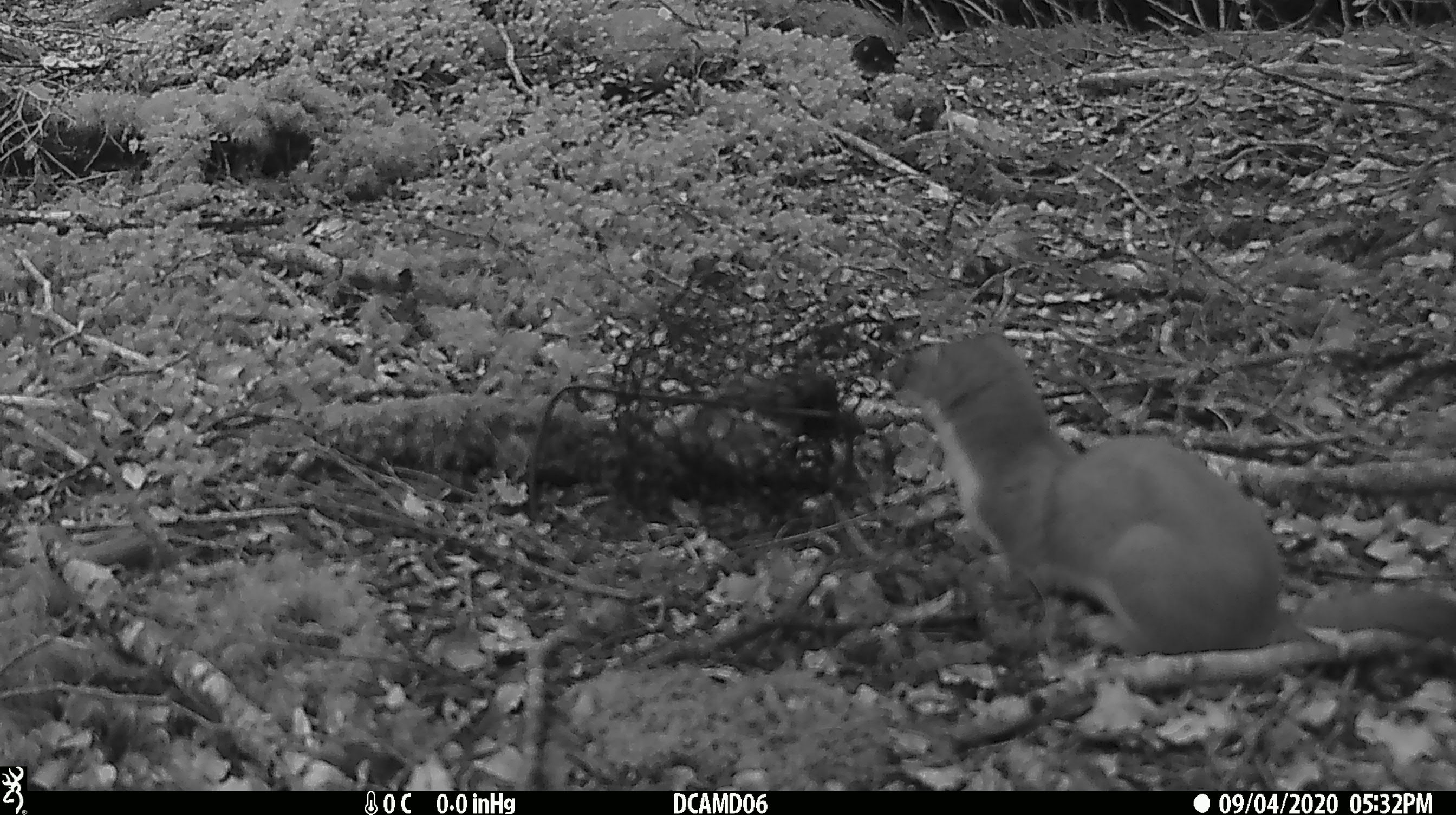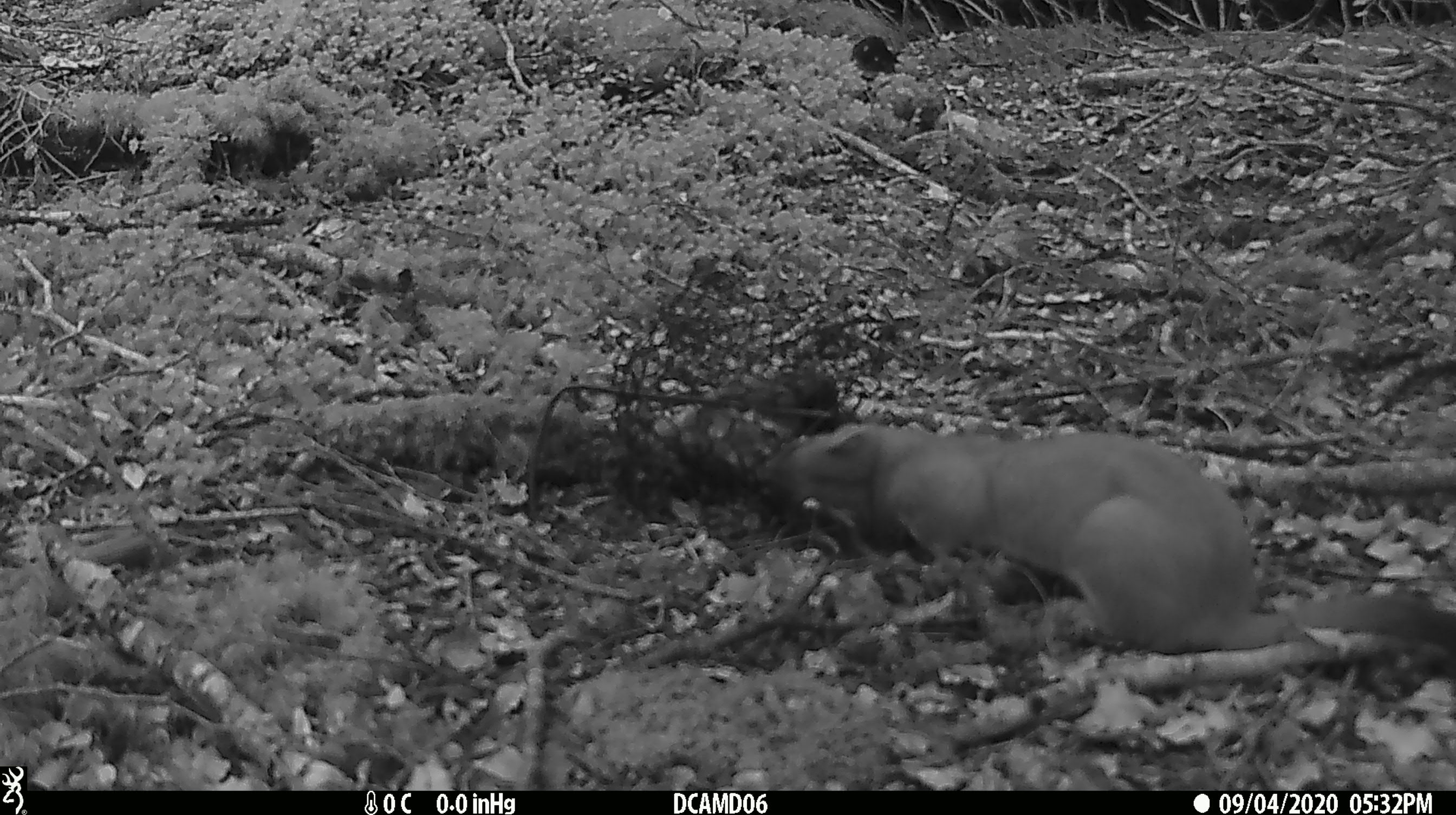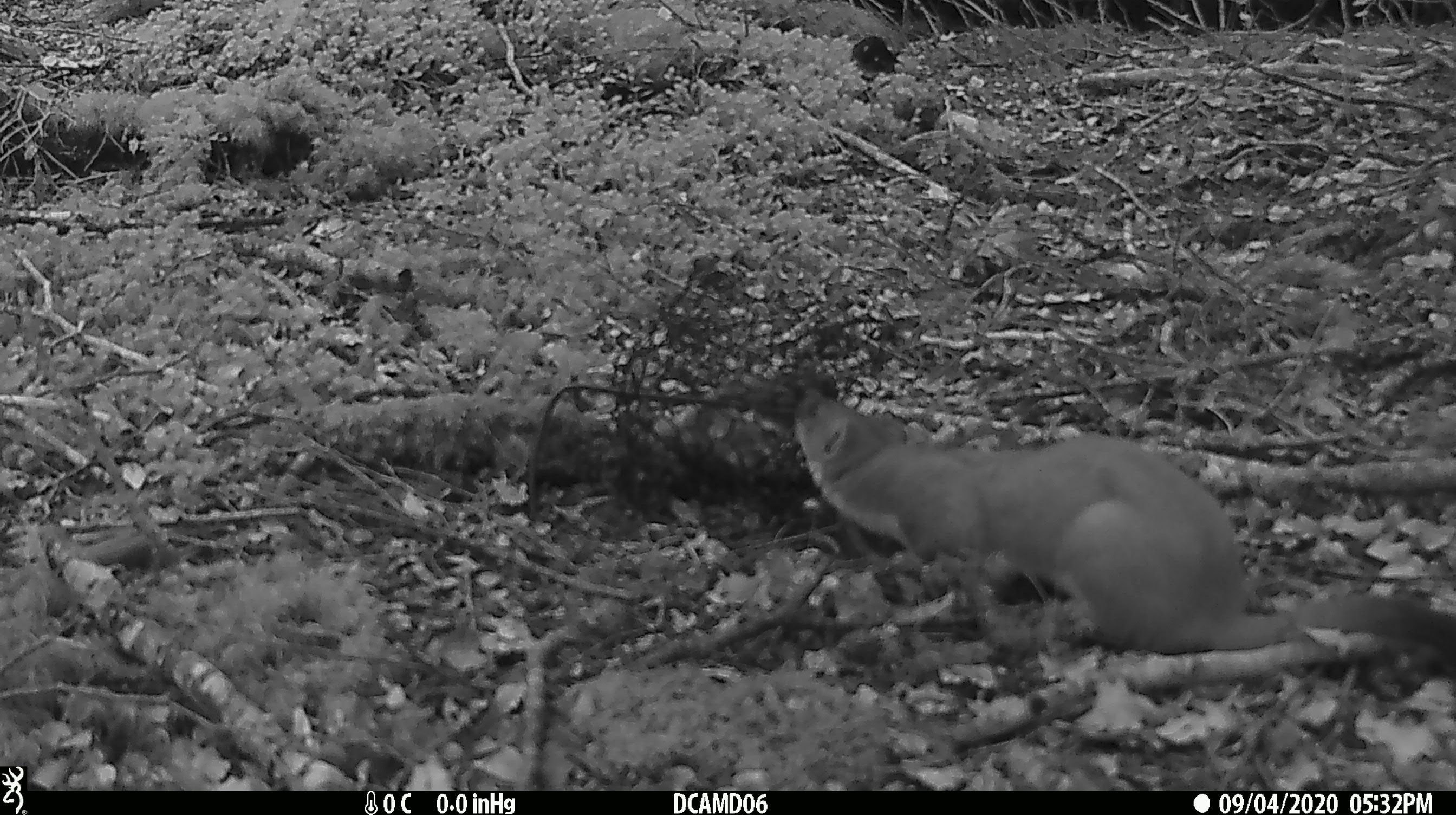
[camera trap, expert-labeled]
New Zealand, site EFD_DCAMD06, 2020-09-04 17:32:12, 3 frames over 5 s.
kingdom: Animalia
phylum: Chordata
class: Mammalia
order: Carnivora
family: Mustelidae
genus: Mustela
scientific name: Mustela erminea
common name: stoat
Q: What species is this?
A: Stoat (Mustela erminea).